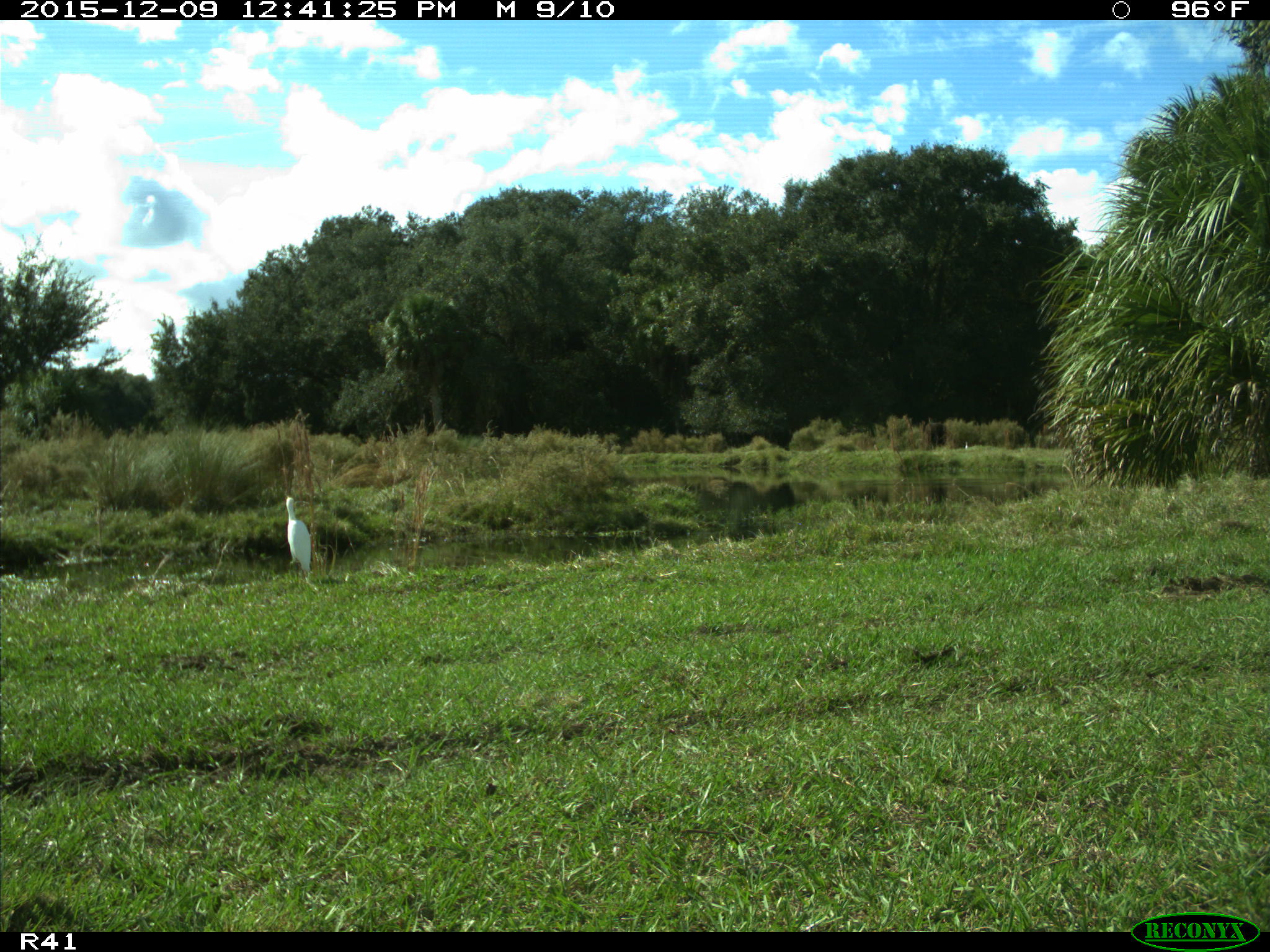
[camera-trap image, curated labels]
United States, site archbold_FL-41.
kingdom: Animalia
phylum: Chordata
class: Aves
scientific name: Aves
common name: birds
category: unidentified bird